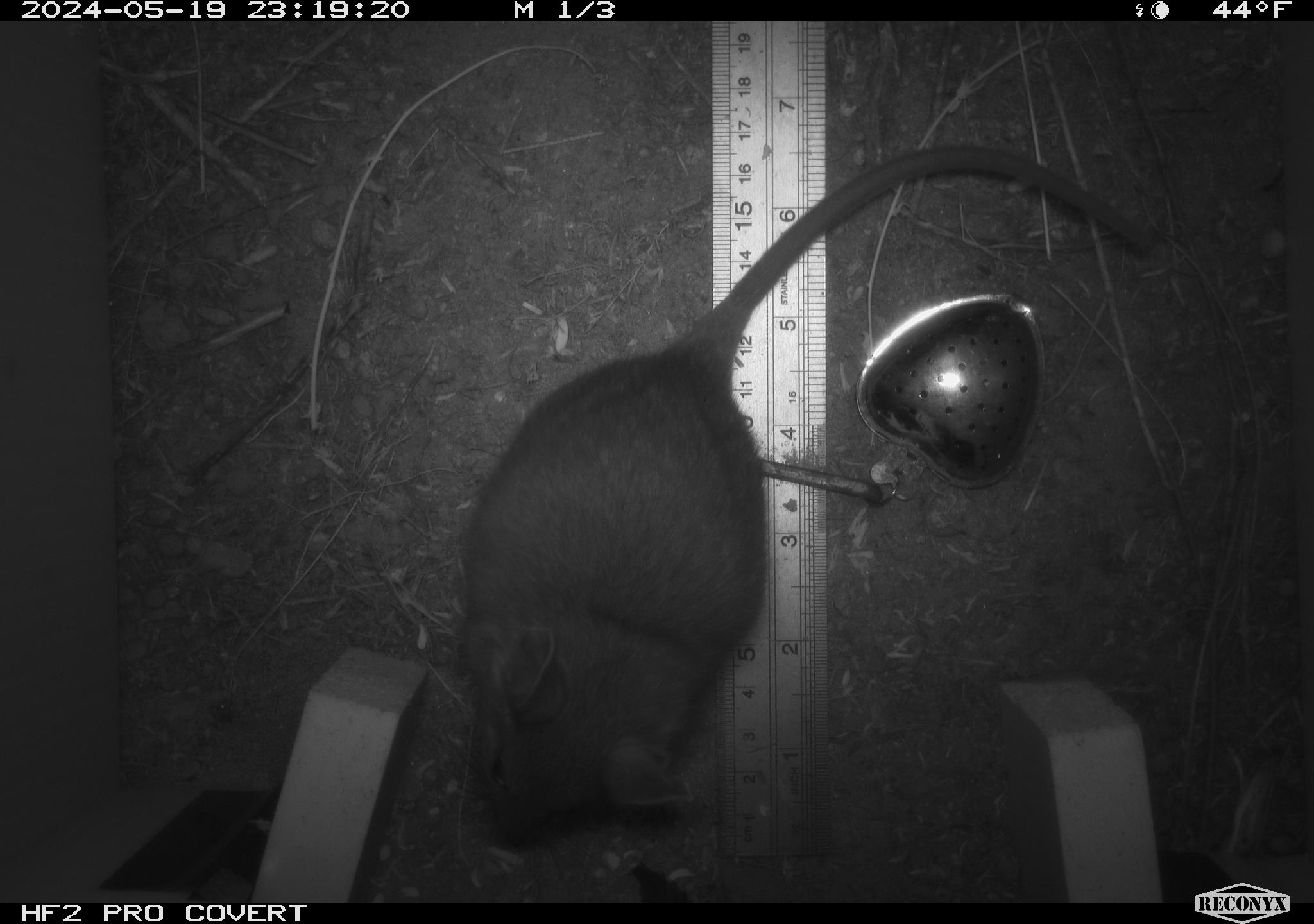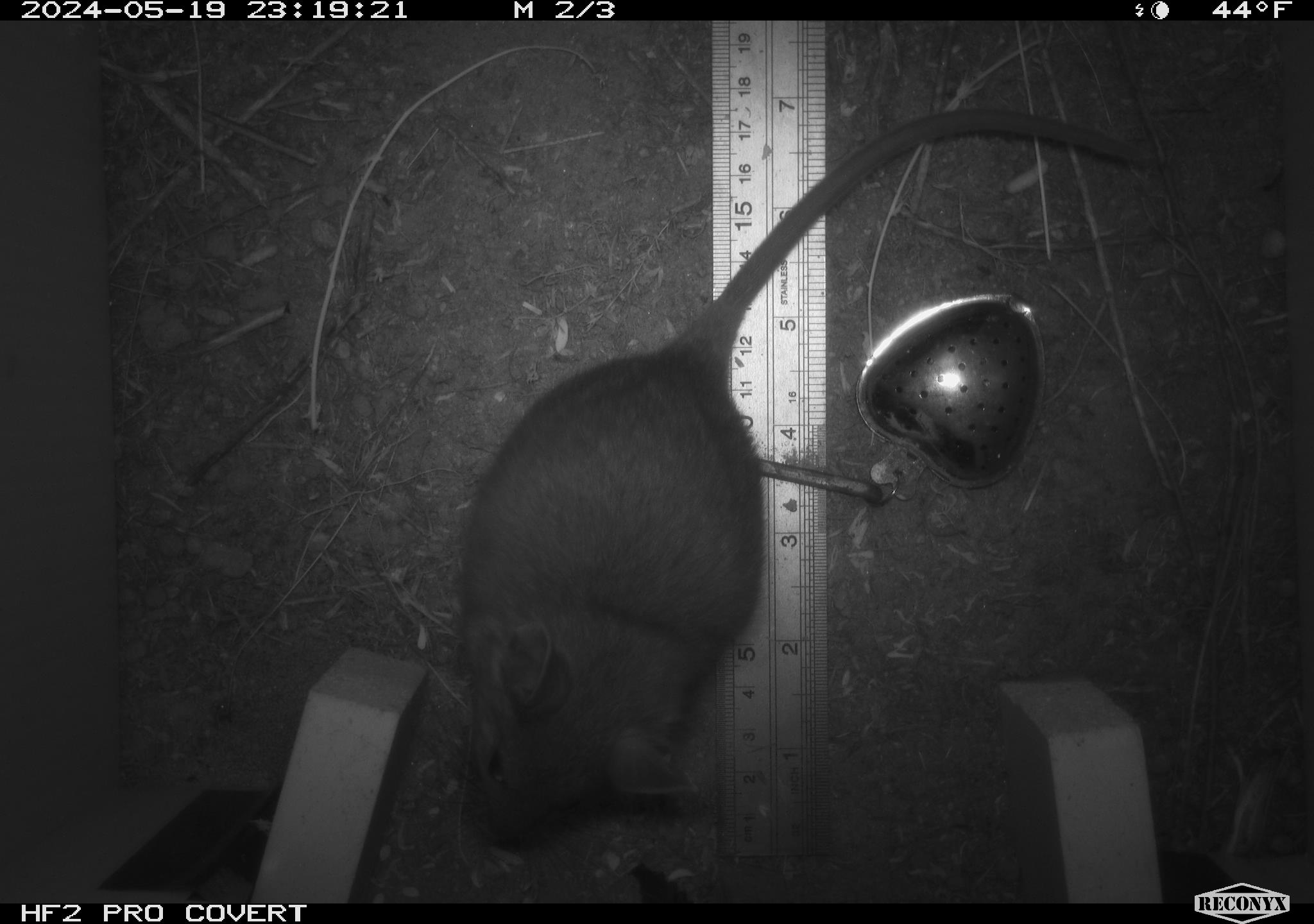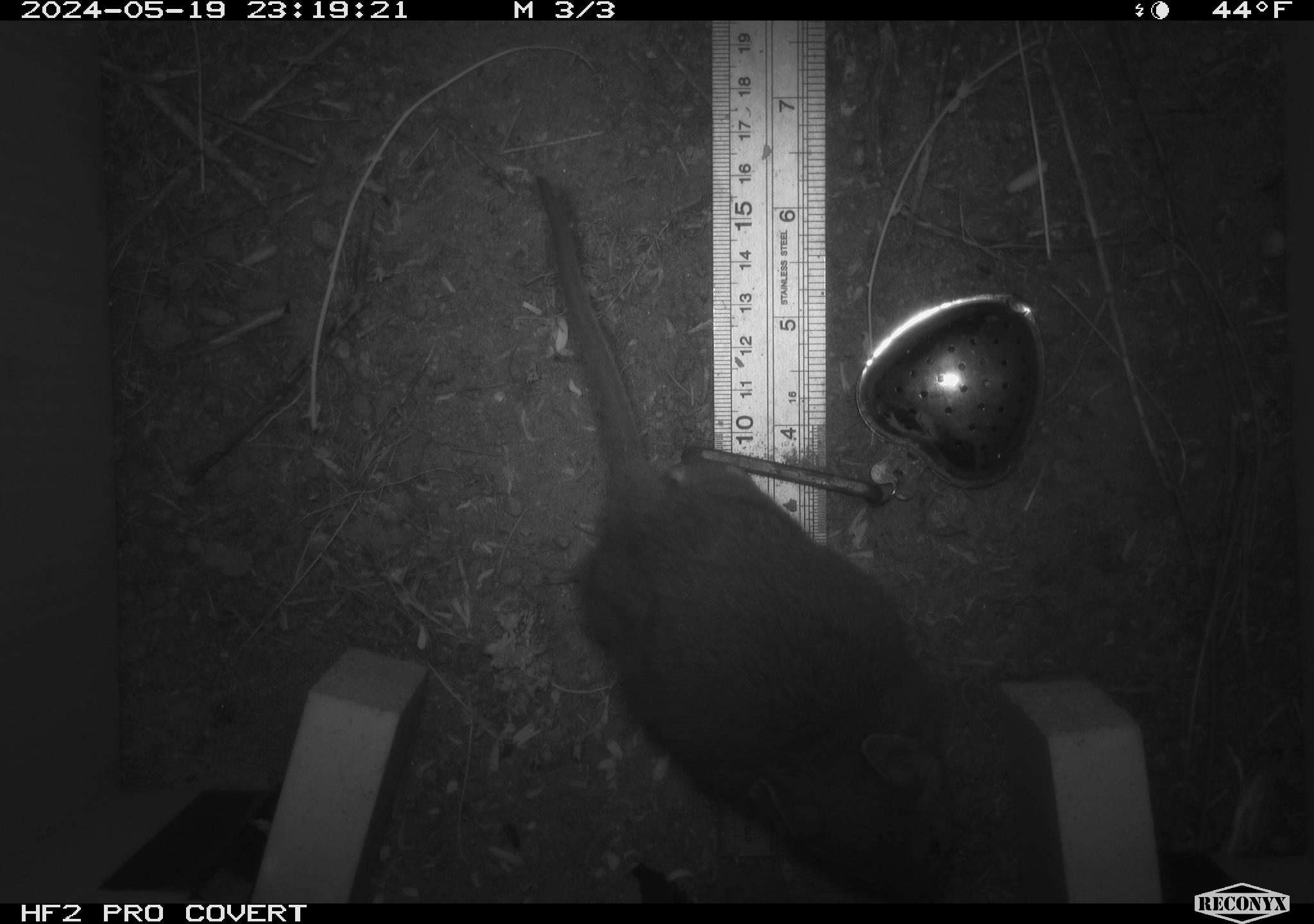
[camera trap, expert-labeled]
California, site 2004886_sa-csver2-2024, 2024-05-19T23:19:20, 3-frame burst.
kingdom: Animalia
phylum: Chordata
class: Mammalia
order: Rodentia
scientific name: Rodentia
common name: rodent